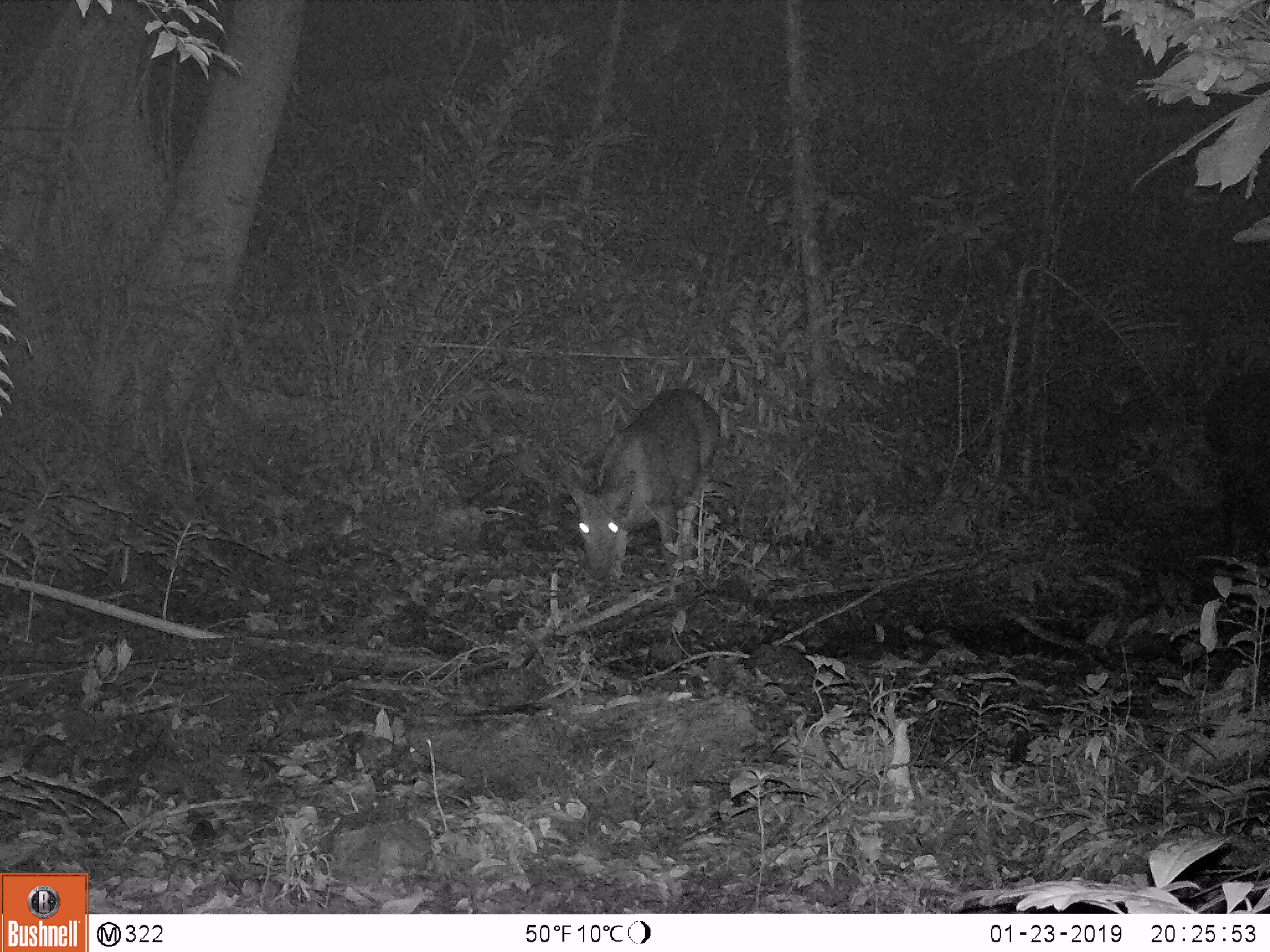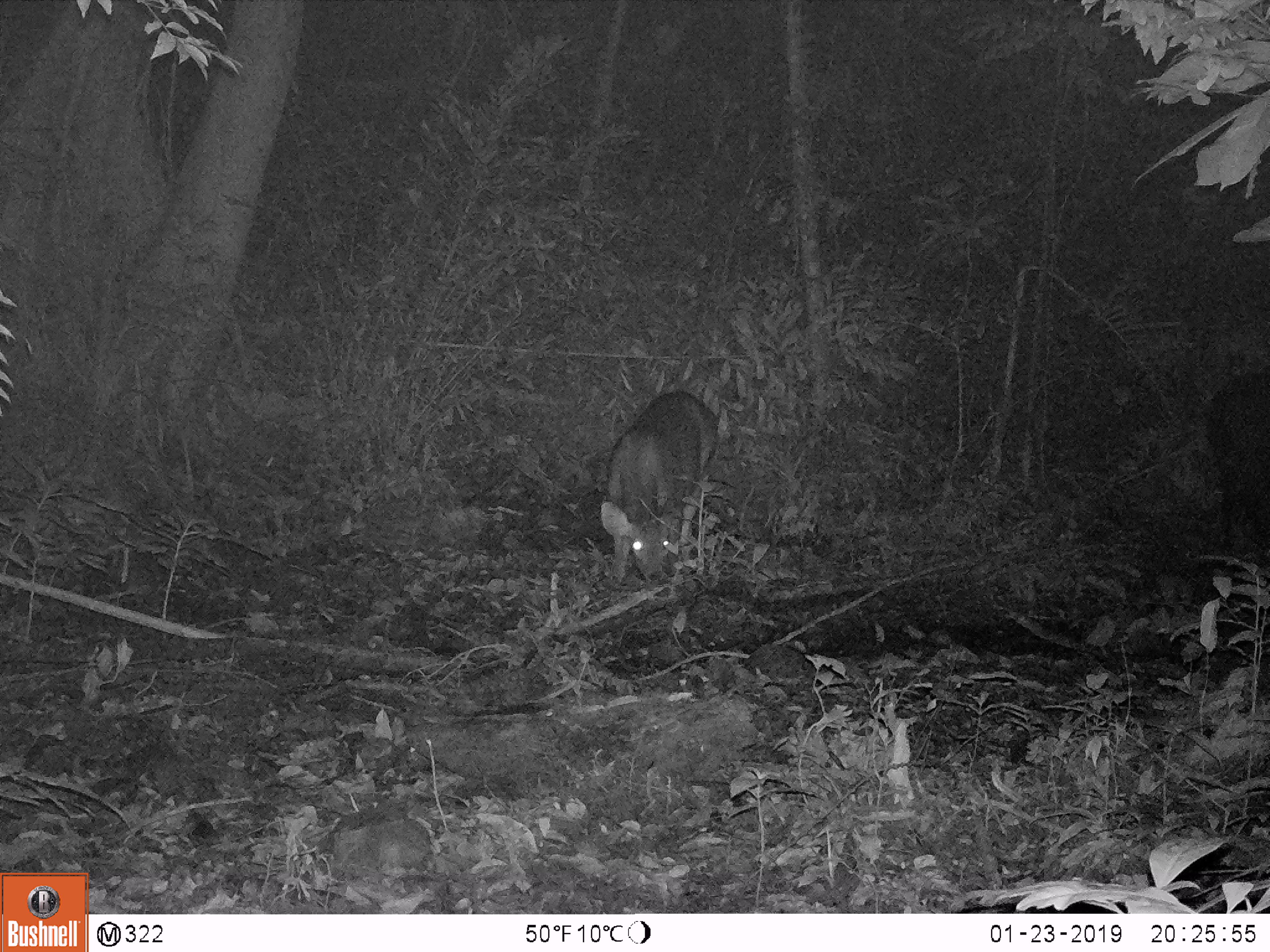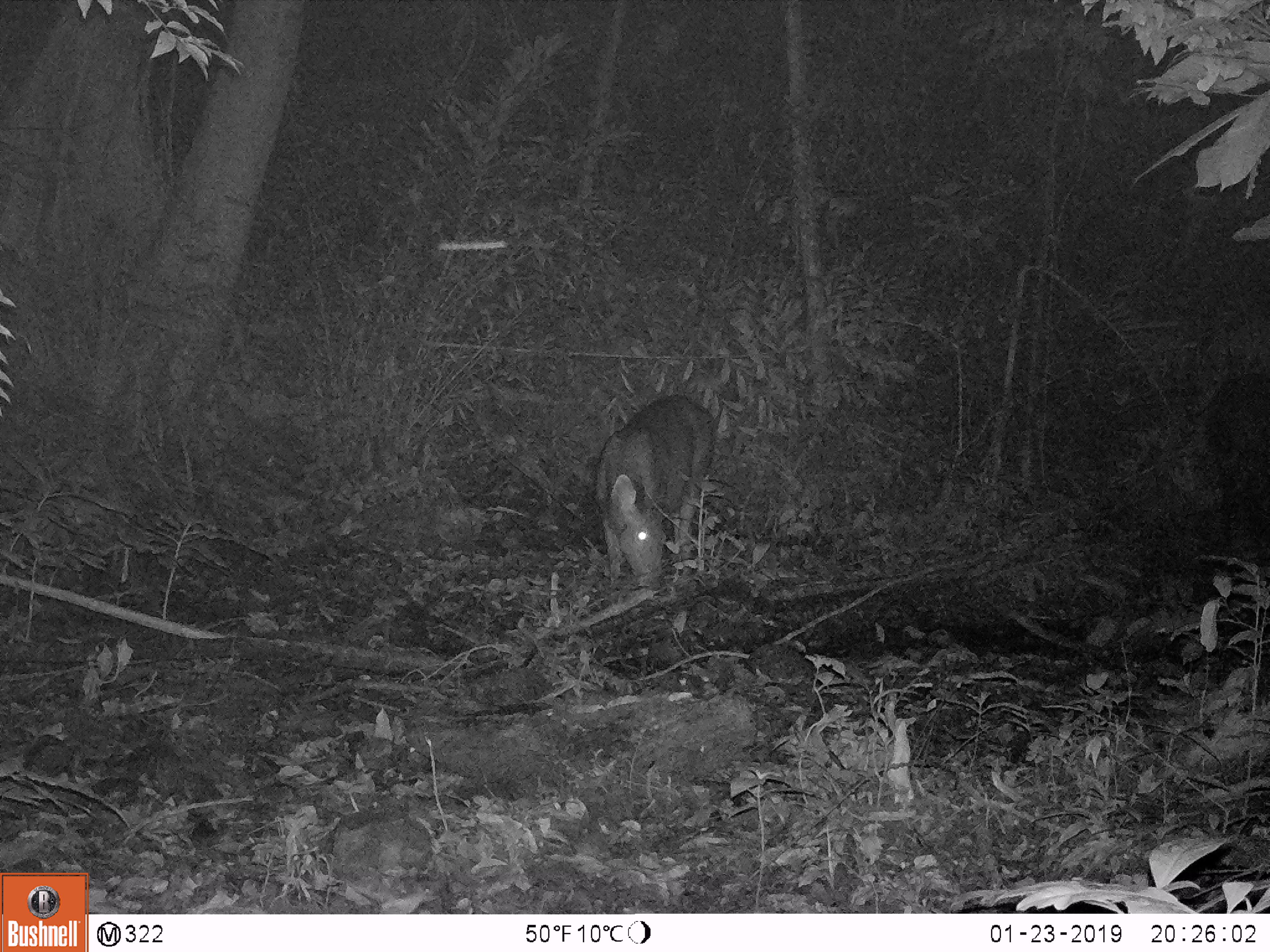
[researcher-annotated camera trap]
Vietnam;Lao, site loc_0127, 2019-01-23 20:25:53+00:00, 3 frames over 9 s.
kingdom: Animalia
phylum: Chordata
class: Mammalia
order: Artiodactyla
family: Cervidae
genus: Rusa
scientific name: Rusa unicolor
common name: sambar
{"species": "sambar (Rusa unicolor)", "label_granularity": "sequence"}